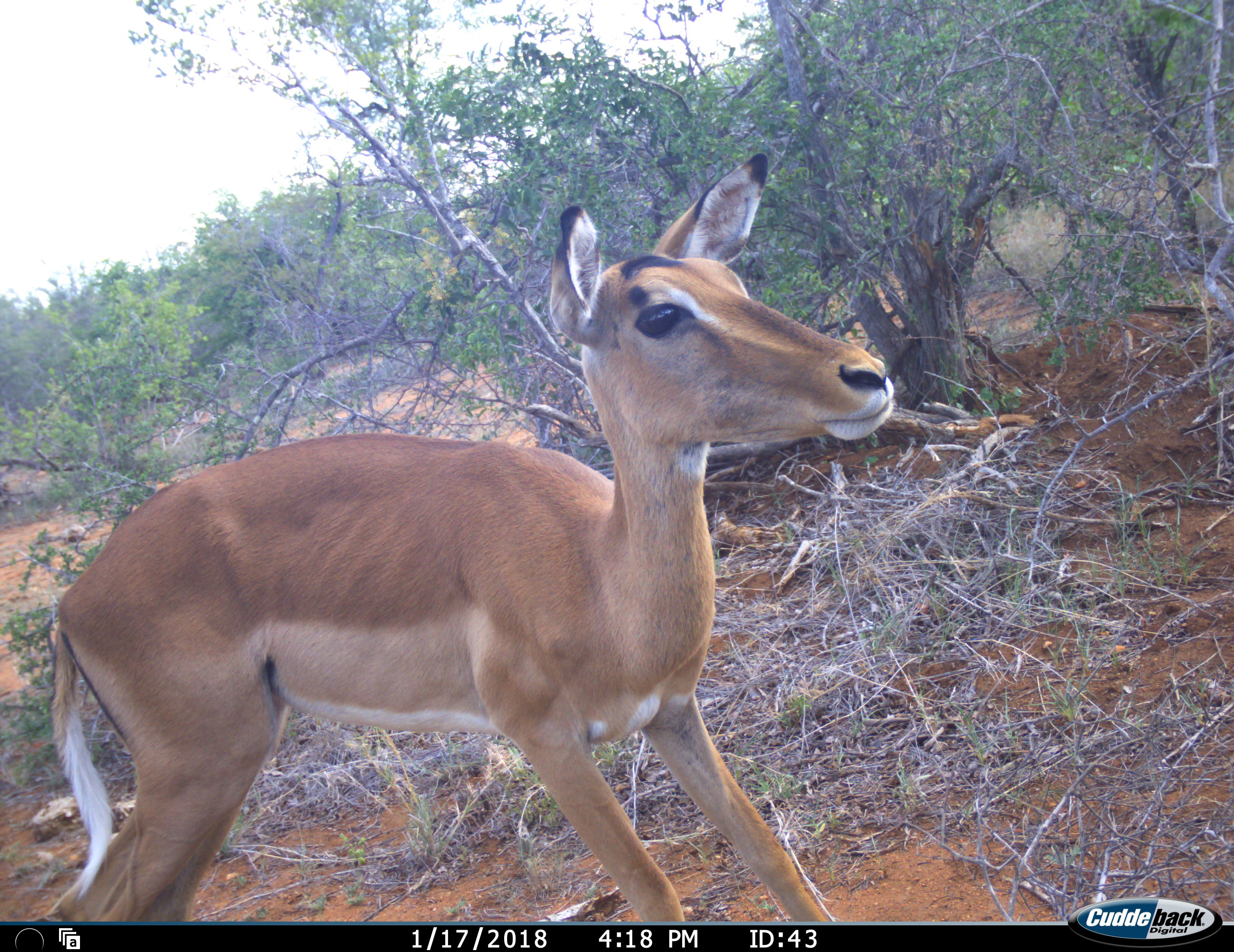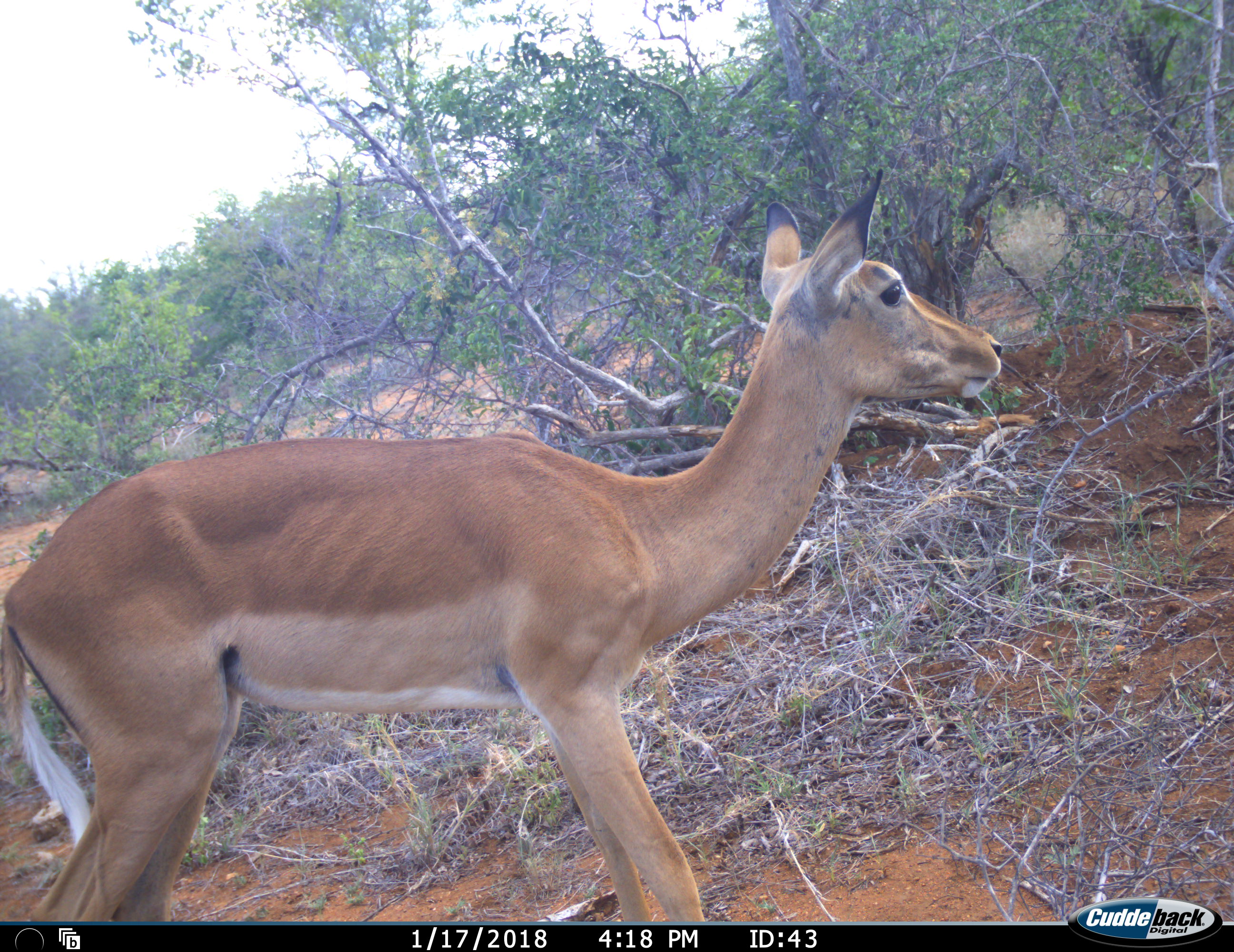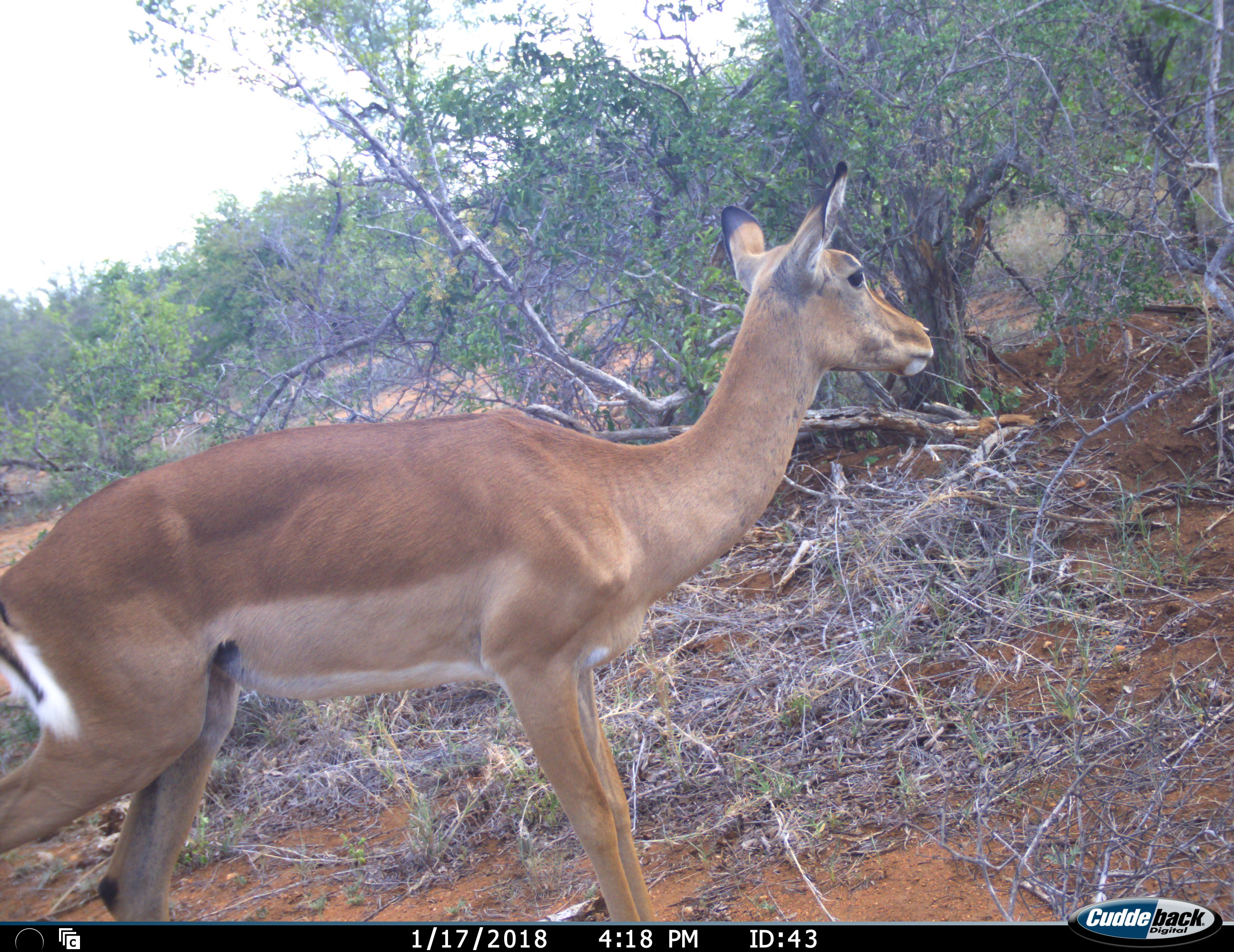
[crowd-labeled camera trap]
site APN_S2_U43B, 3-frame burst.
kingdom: Animalia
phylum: Chordata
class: Mammalia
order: Artiodactyla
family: Bovidae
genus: Aepyceros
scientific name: Aepyceros melampus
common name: impala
Impala (Aepyceros melampus), count 1. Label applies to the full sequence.